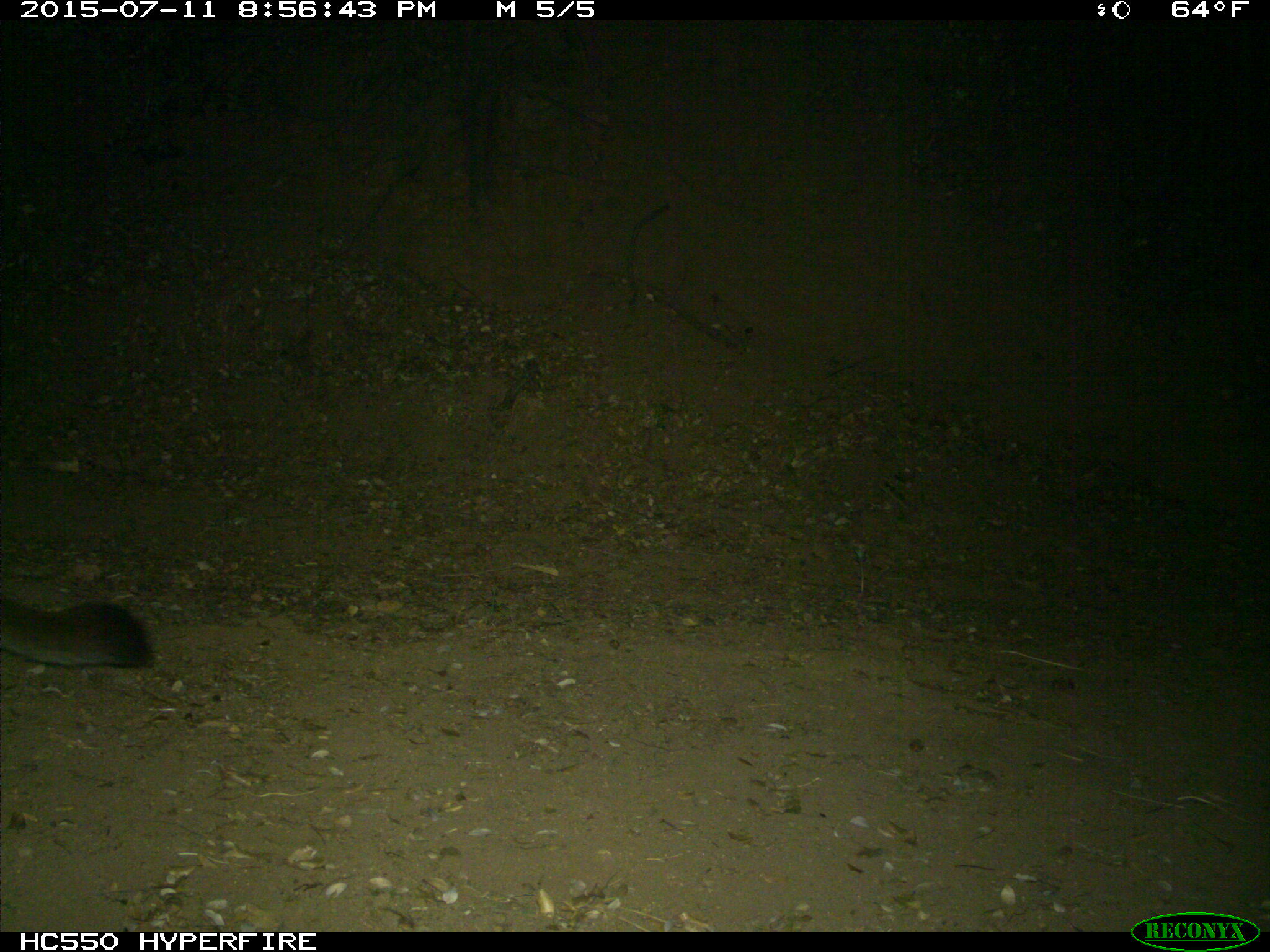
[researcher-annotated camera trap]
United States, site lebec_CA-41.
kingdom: Animalia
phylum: Chordata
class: Mammalia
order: Carnivora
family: Felidae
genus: Puma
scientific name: Puma concolor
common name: mountain lion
Puma concolor (mountain lion).